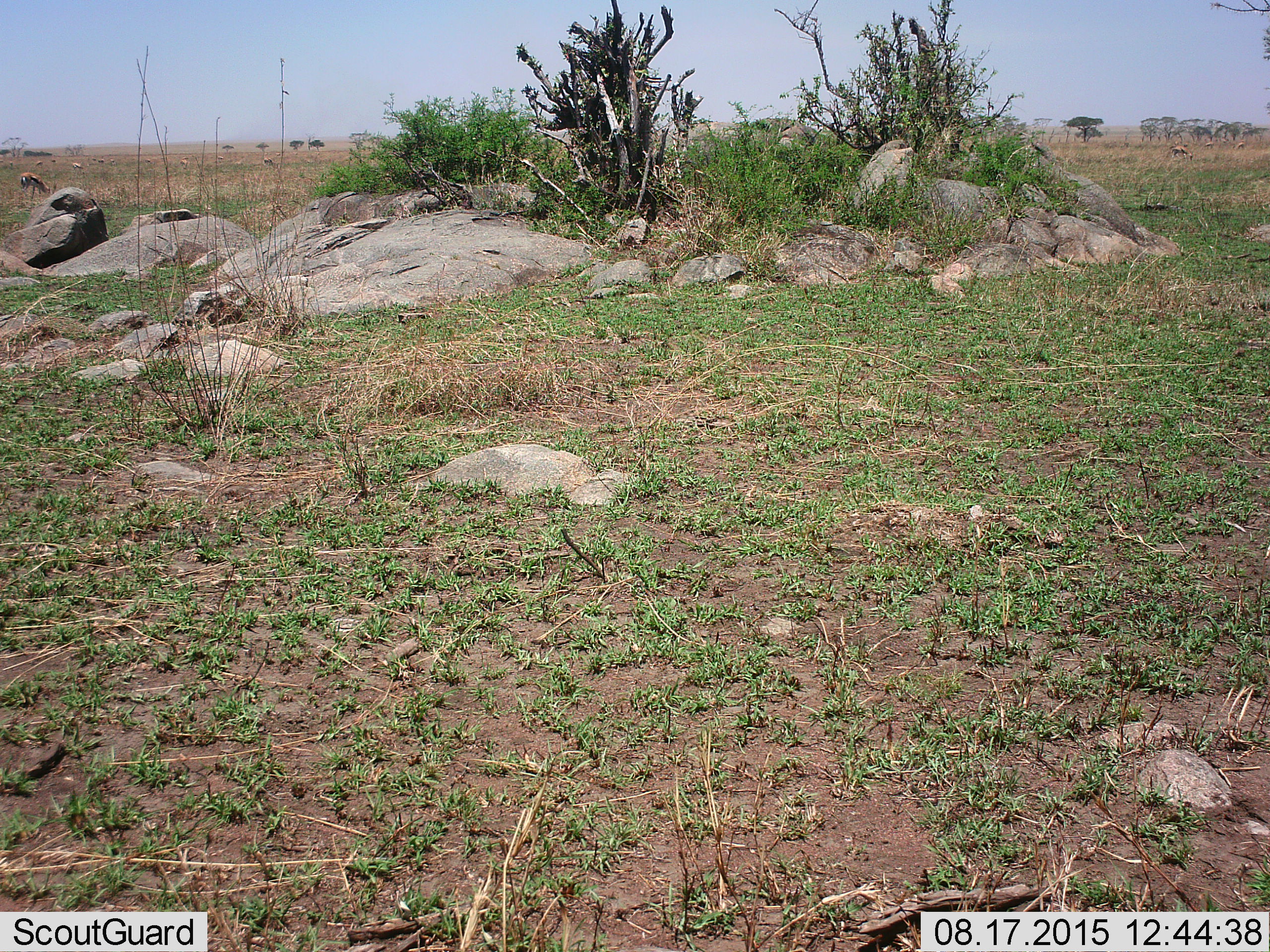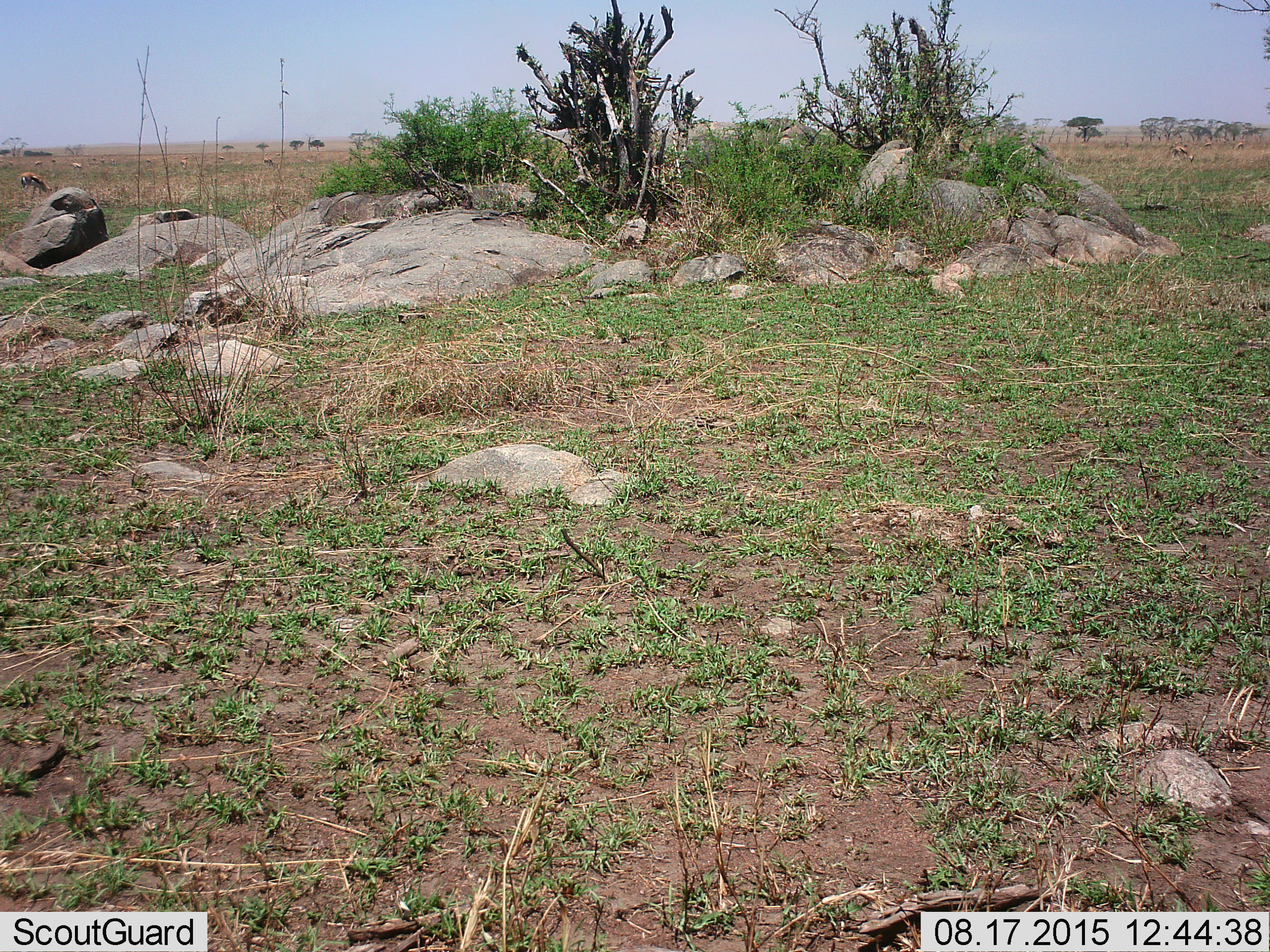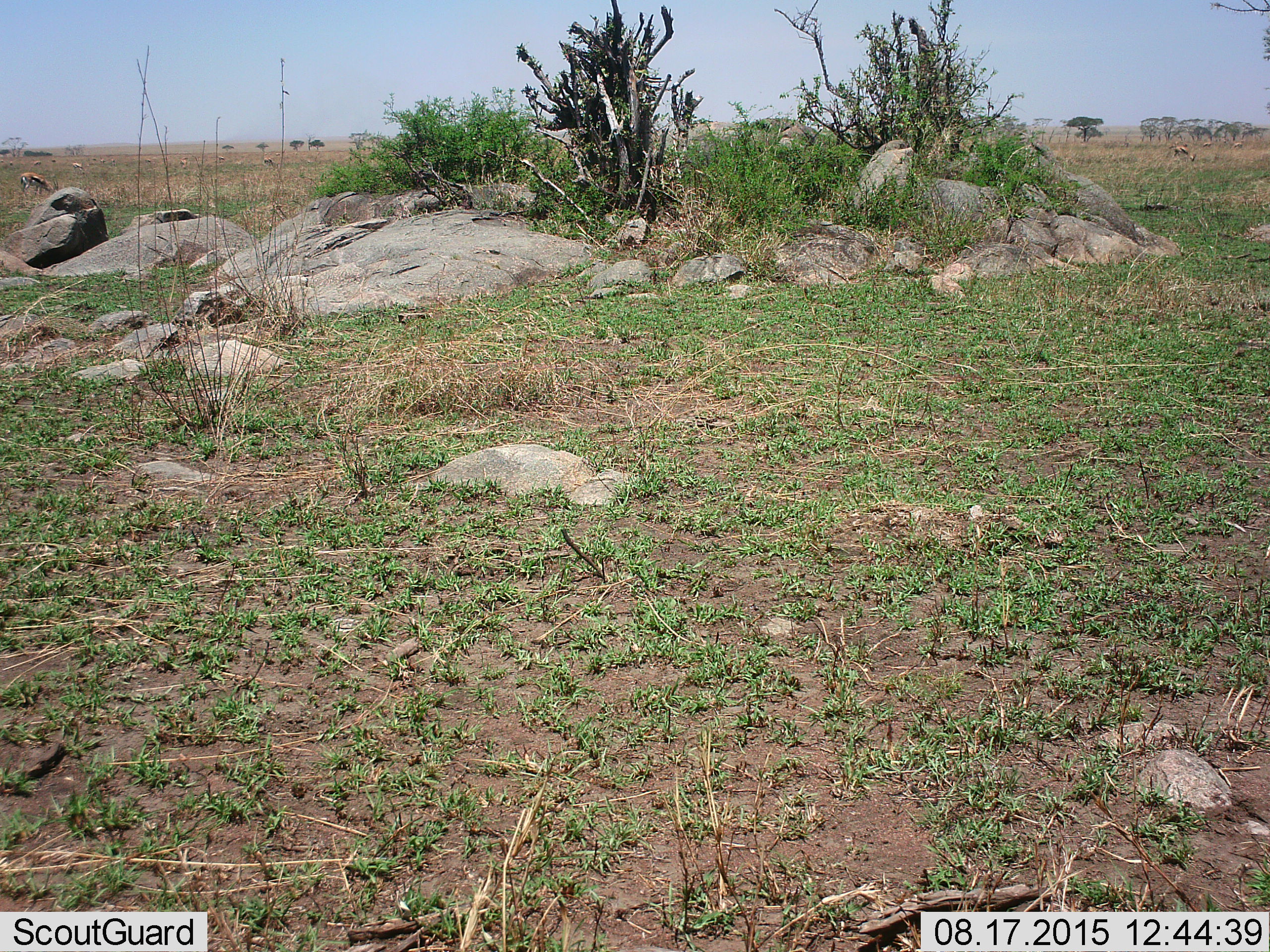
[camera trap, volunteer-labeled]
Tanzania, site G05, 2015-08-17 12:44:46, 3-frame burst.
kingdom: Animalia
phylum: Chordata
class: Mammalia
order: Artiodactyla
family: Bovidae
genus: Eudorcas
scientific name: Eudorcas thomsonii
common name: thomson's gazelle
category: gazellethomsons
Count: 11-50.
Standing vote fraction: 50%.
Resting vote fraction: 6%.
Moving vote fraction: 31%.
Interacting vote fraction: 0%.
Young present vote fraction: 6%.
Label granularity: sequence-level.